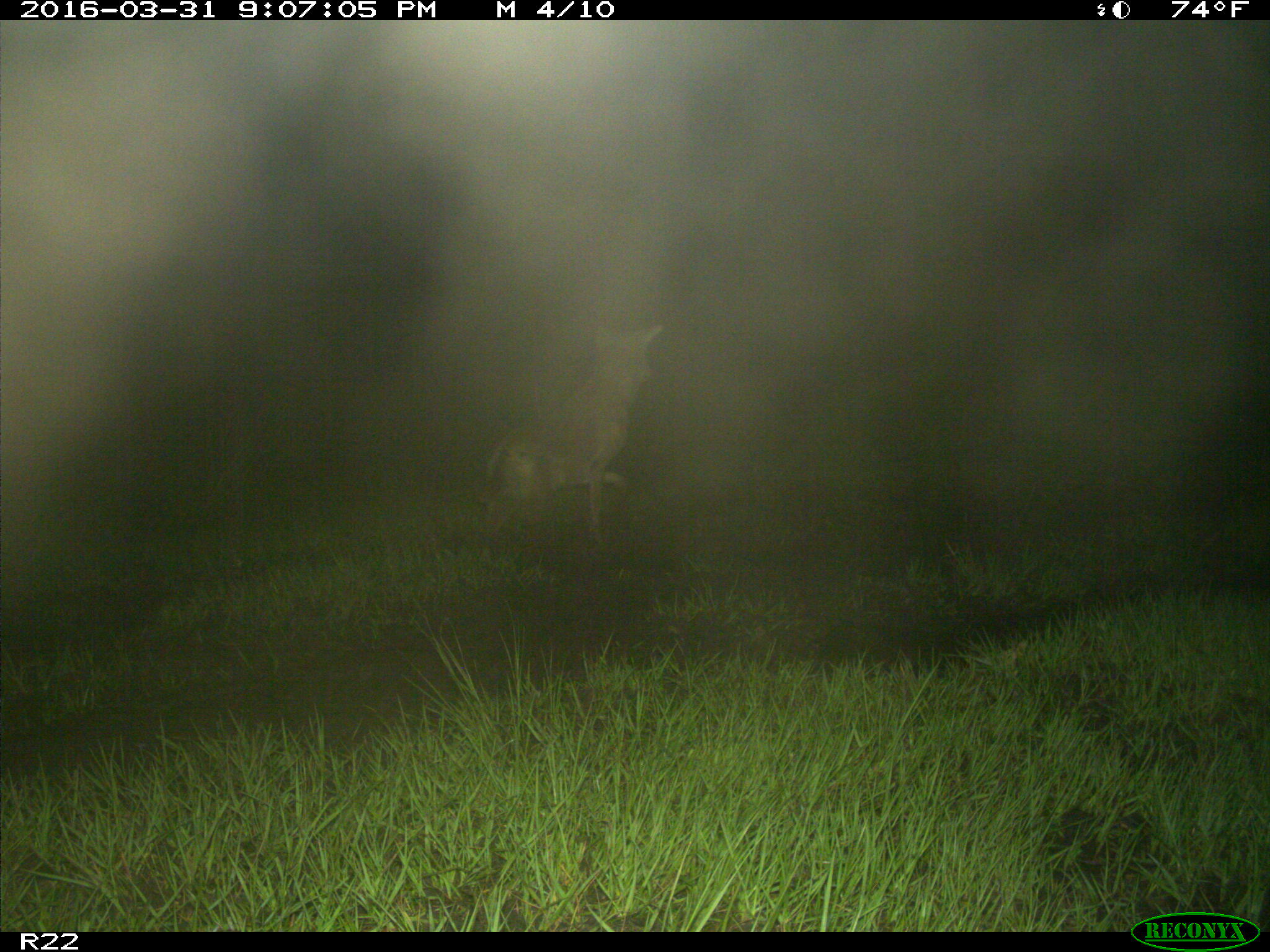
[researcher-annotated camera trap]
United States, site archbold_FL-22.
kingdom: Animalia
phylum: Chordata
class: Mammalia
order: Carnivora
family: Canidae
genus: Canis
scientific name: Canis latrans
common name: coyote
Canis latrans (coyote).